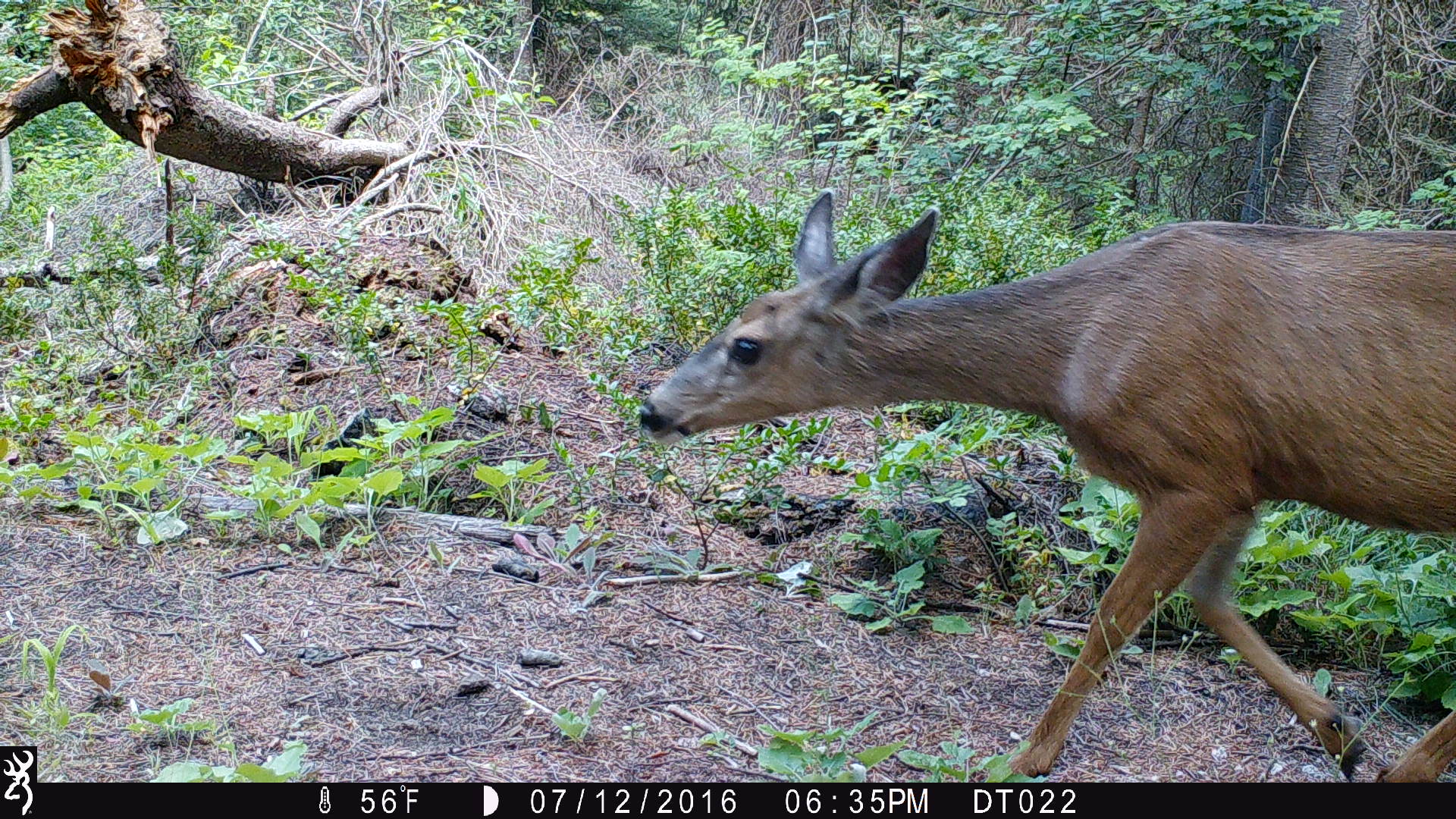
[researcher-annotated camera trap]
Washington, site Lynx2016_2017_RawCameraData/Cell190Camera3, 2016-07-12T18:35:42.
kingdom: Animalia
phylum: Chordata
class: Mammalia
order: Artiodactyla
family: Cervidae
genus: Odocoileus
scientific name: Odocoileus hemionus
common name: mule deer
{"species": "Odocoileus hemionus (mule deer)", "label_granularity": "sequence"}